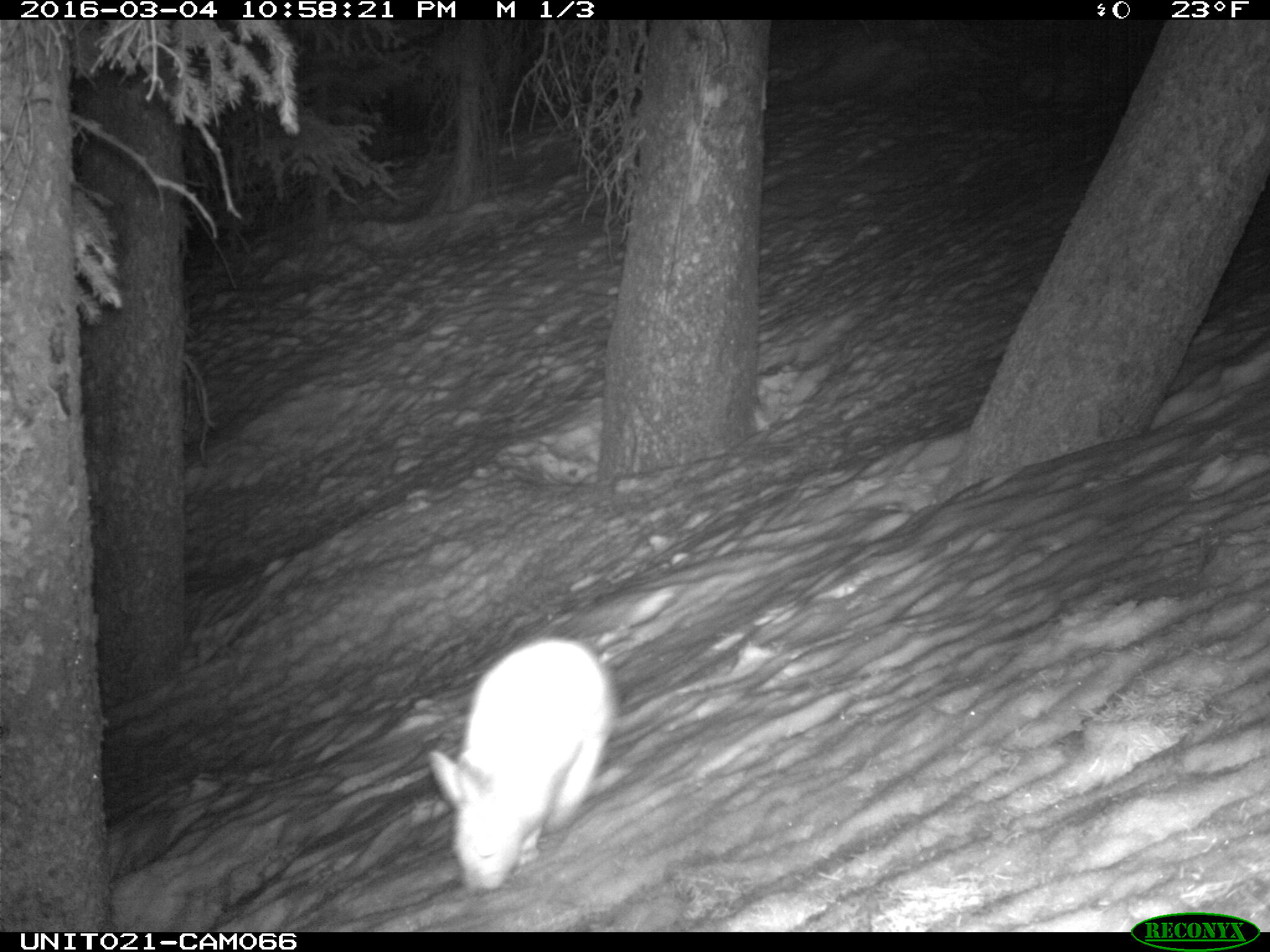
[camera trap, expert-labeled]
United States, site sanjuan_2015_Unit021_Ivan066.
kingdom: Animalia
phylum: Chordata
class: Mammalia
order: Lagomorpha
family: Leporidae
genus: Lepus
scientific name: Lepus americanus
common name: snowshoe hare